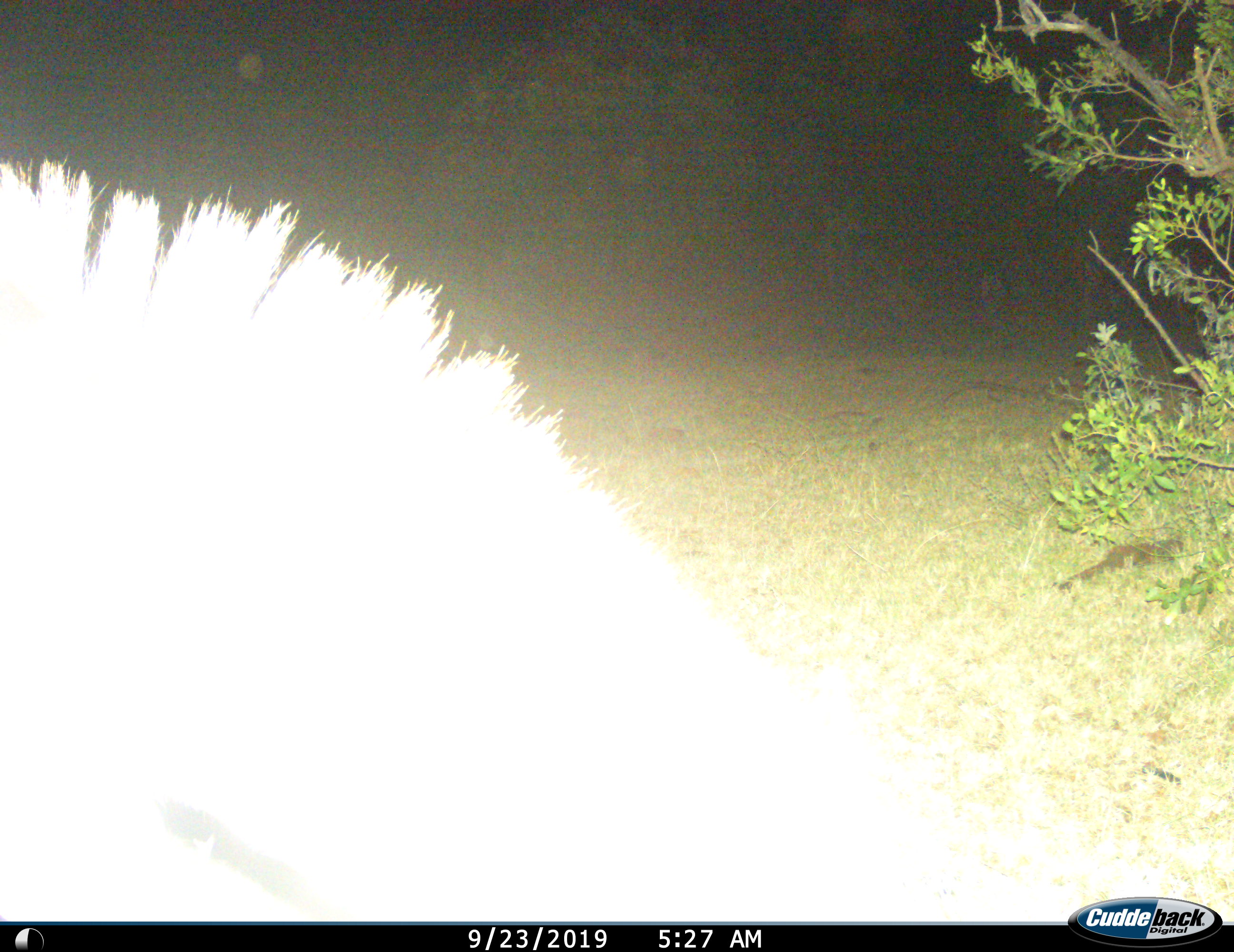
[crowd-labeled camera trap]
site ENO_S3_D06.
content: unidentified animal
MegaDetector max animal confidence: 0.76